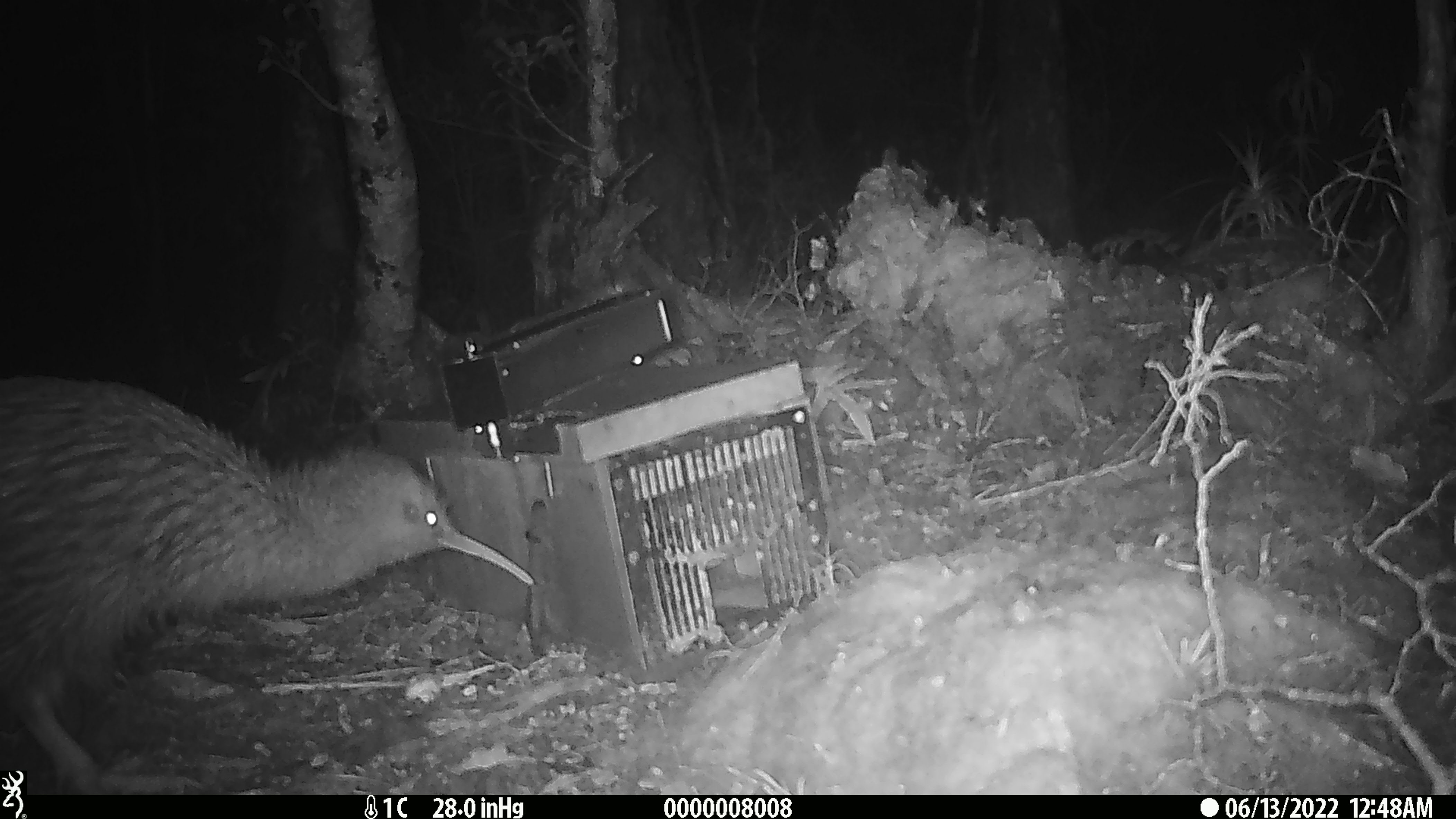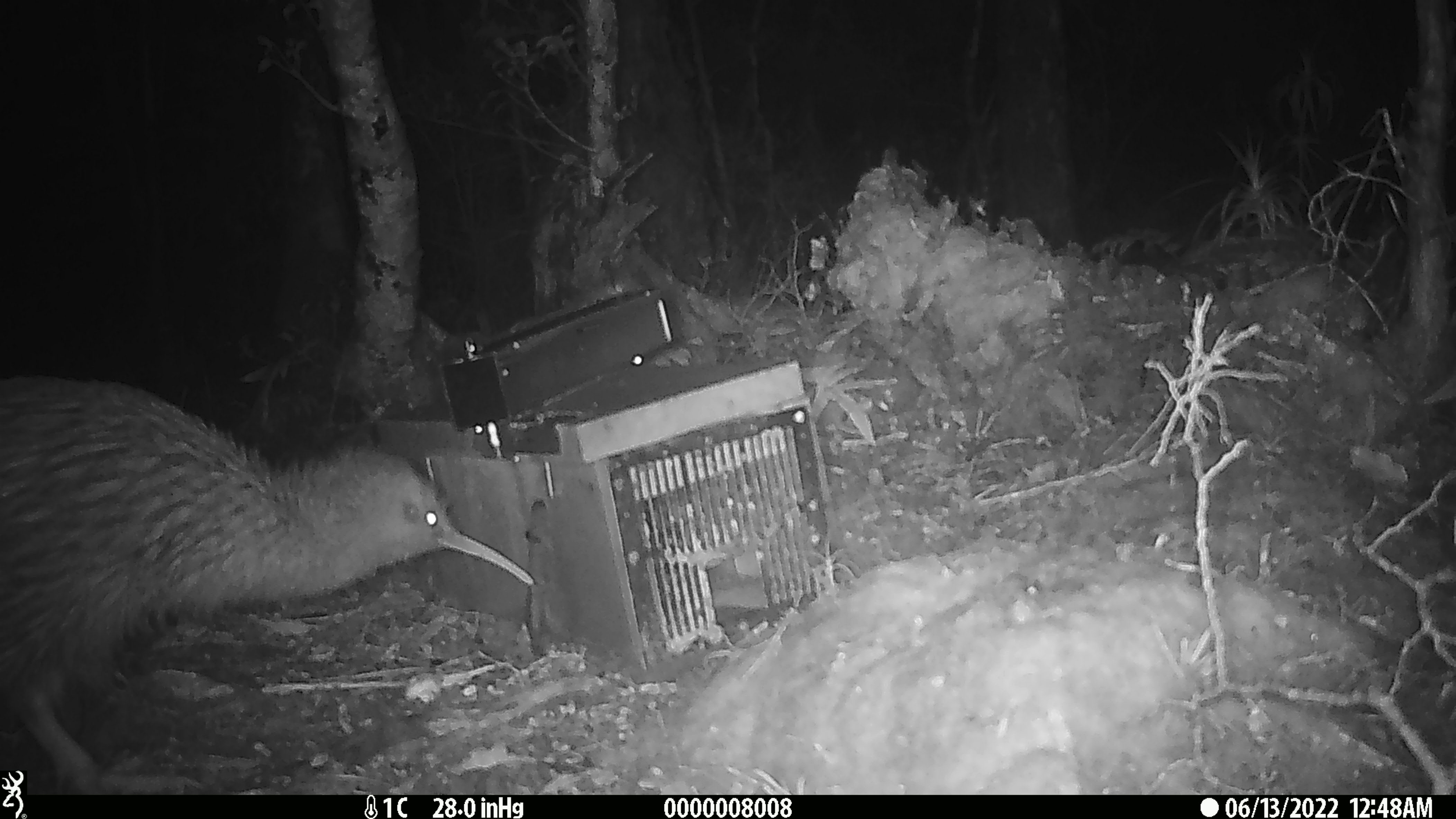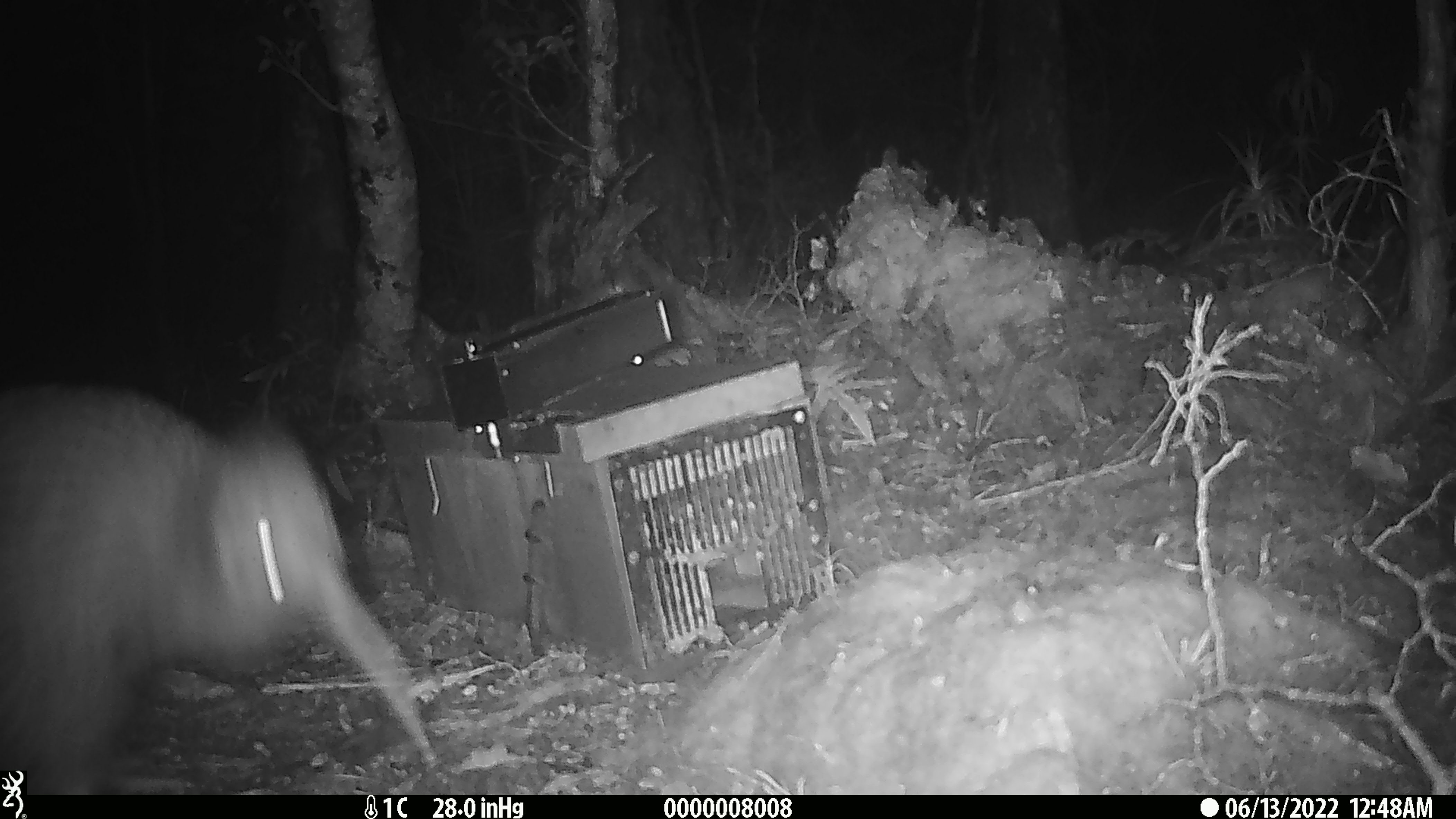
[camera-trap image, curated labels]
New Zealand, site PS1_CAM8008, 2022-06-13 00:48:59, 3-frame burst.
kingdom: Animalia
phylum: Chordata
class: Aves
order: Apterygiformes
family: Apterygidae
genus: Apteryx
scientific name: Apteryx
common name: kiwi